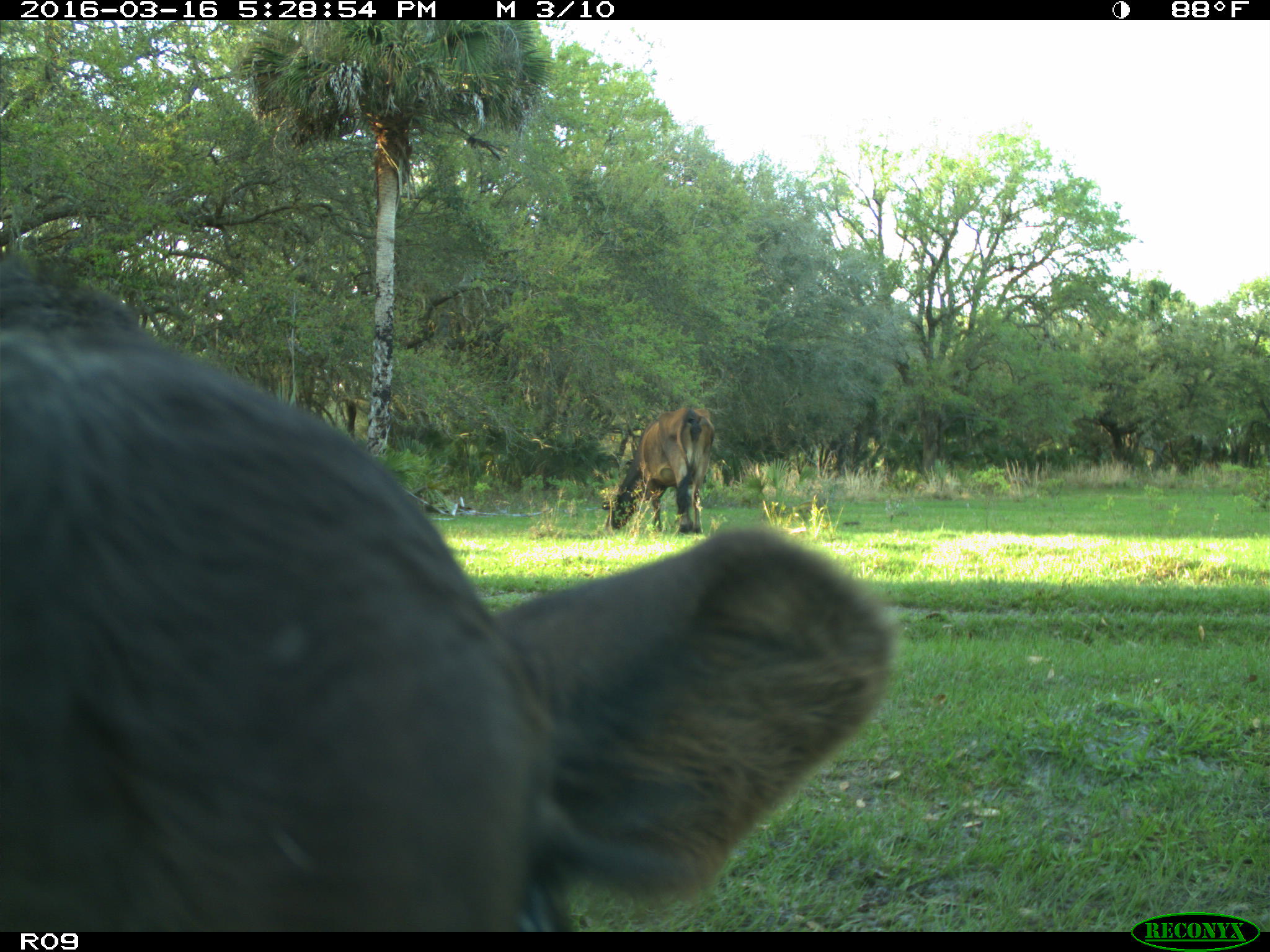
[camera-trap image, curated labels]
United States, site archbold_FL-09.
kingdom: Animalia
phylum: Chordata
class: Mammalia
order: Artiodactyla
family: Bovidae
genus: Bos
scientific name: Bos taurus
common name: domestic cow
Bos taurus (domestic cow).